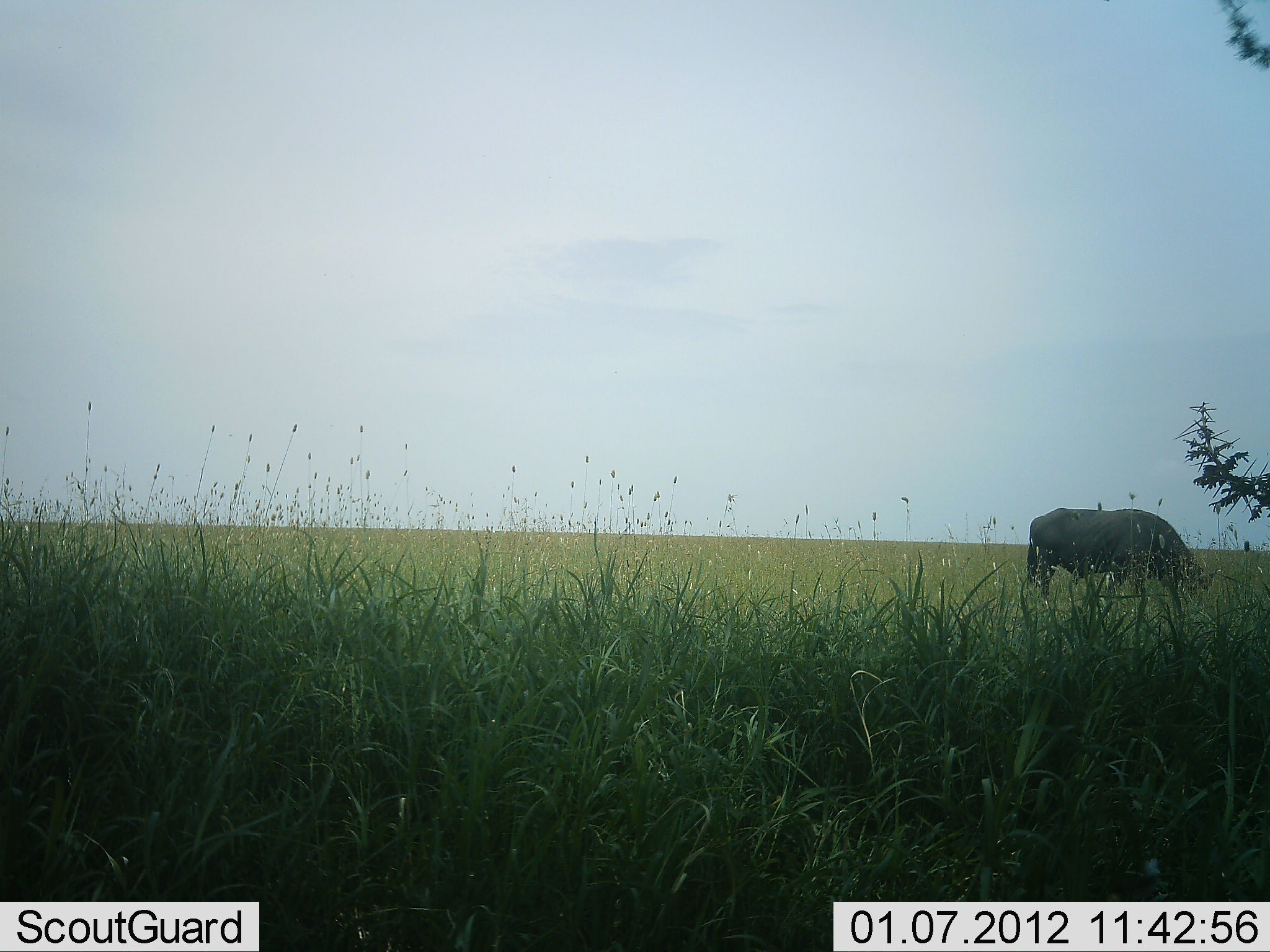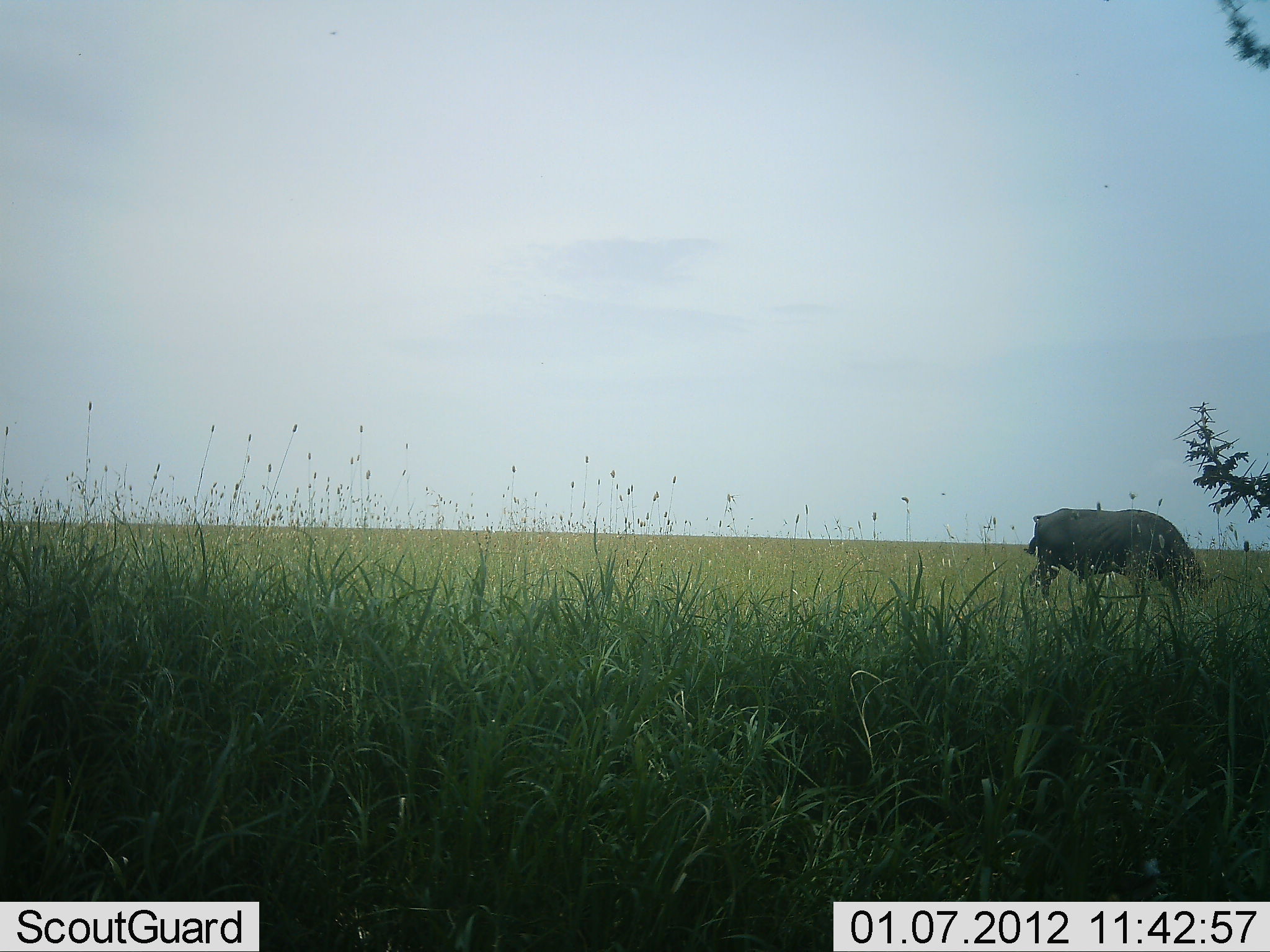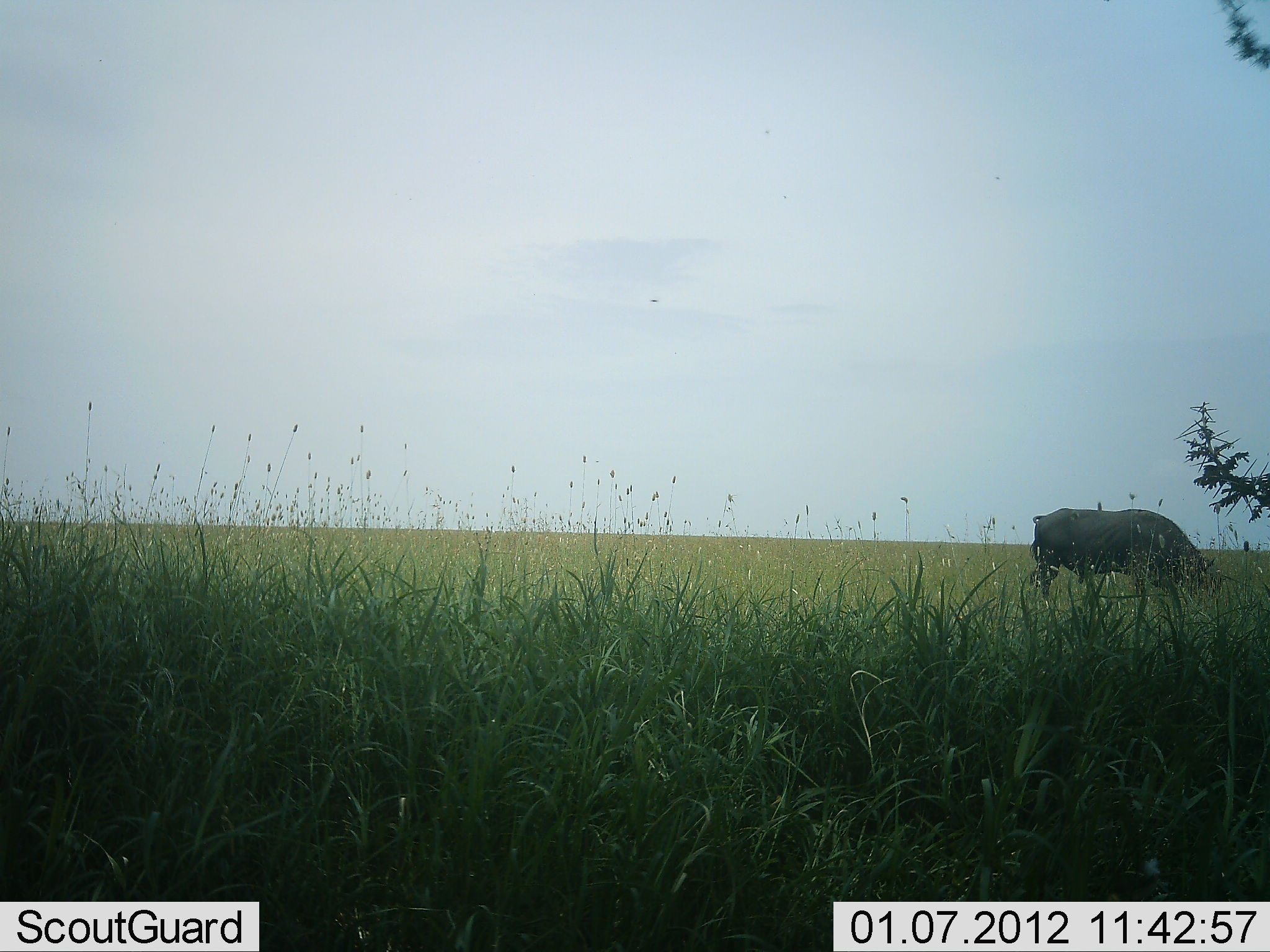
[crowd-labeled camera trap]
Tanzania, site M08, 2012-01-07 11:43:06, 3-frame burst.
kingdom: Animalia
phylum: Chordata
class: Mammalia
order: Perissodactyla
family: Rhinocerotidae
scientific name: Rhinocerotidae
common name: rhinoceros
Rhinoceros (Rhinocerotidae), count 1. Behavior (volunteer vote fractions): standing 43%, resting 0%, moving 0%, interacting 0%. Young present (vote fraction): 0%. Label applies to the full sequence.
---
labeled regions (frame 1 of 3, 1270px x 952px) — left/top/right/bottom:
animal: 1024/506/1215/619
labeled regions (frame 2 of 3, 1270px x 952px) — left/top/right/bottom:
animal: 1025/506/1209/603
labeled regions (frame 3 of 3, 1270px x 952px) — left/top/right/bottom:
animal: 1026/505/1217/608